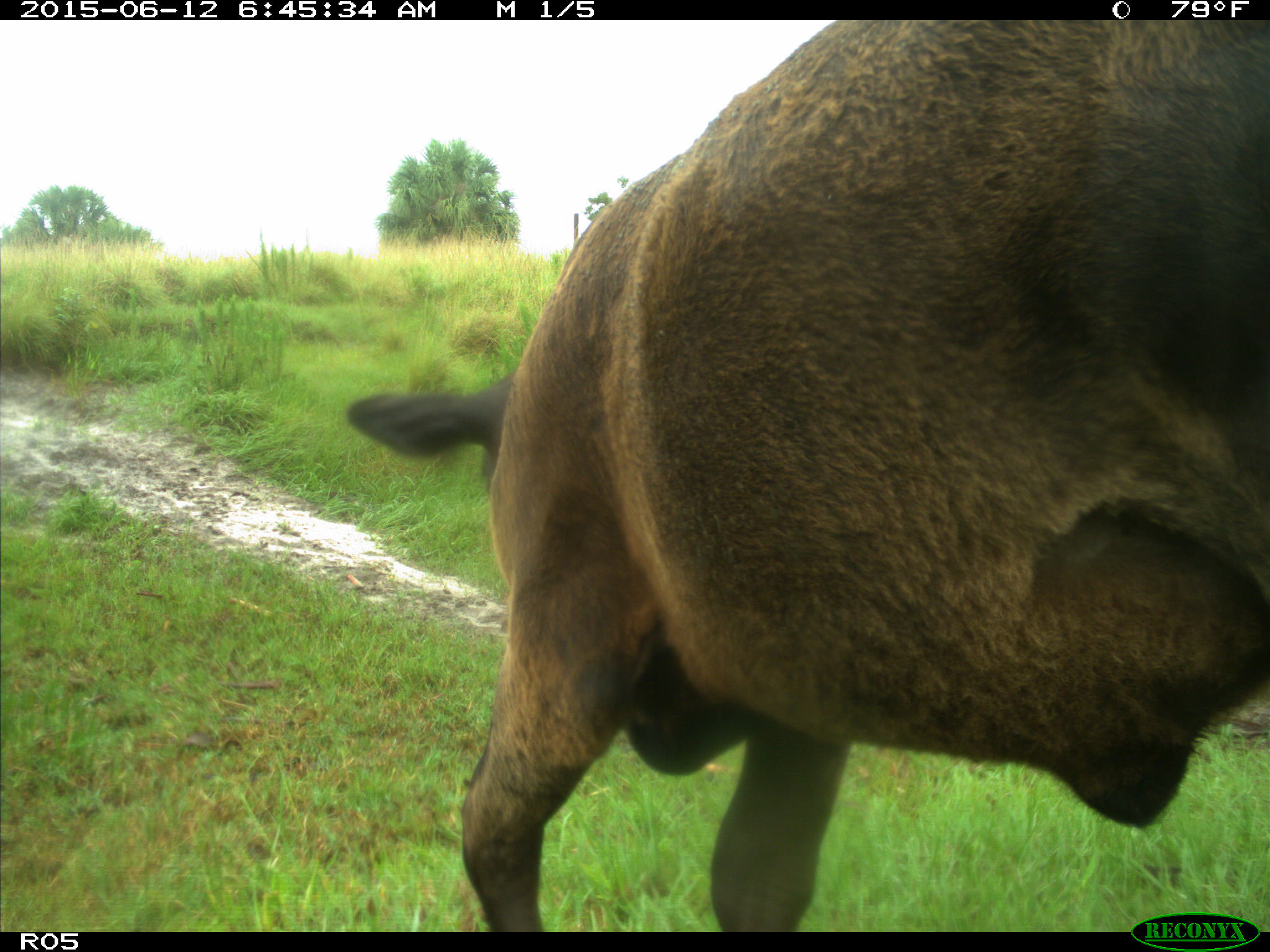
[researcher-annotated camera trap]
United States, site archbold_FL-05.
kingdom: Animalia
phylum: Chordata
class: Mammalia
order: Artiodactyla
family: Bovidae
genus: Bos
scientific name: Bos taurus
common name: domestic cow